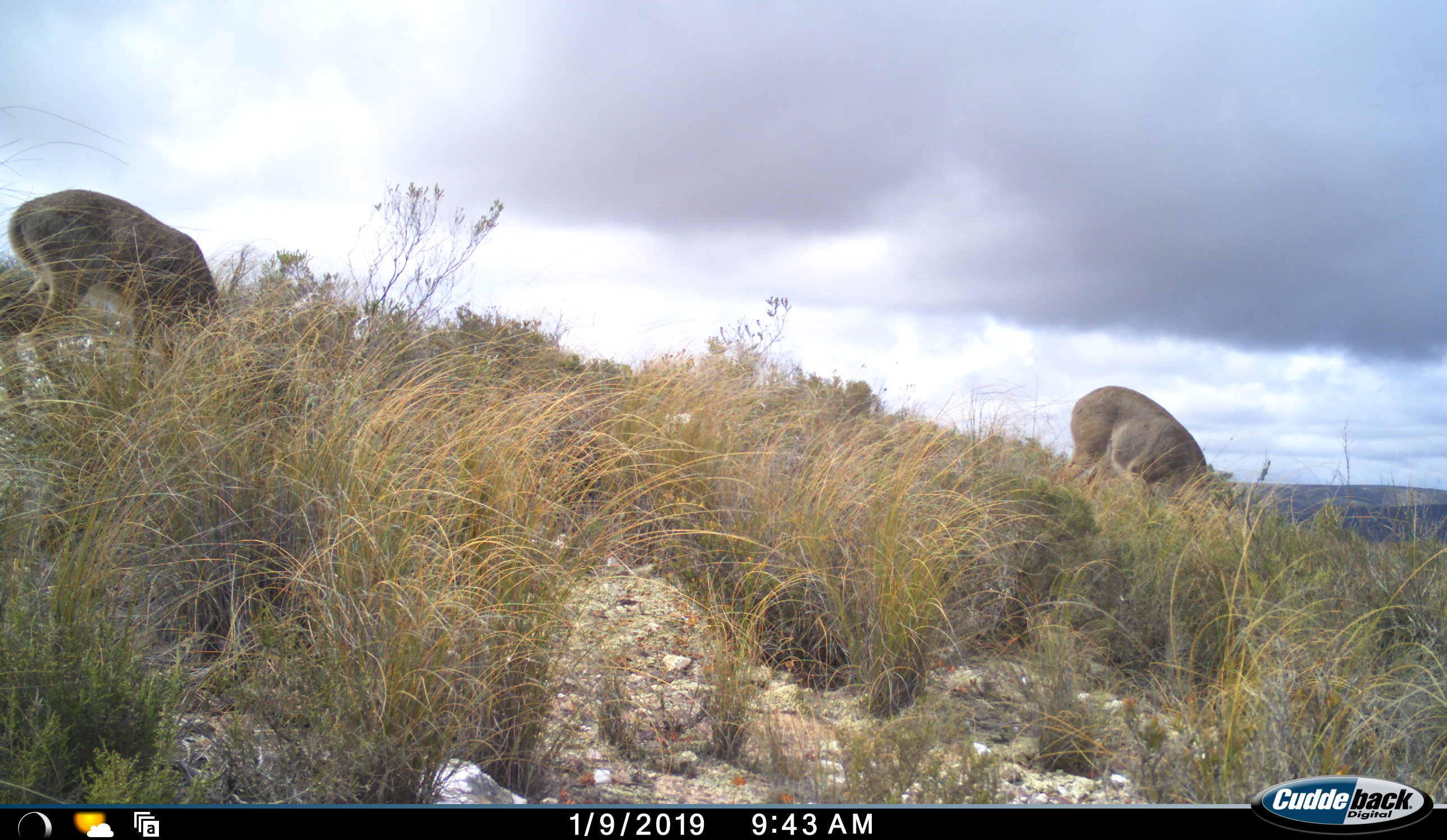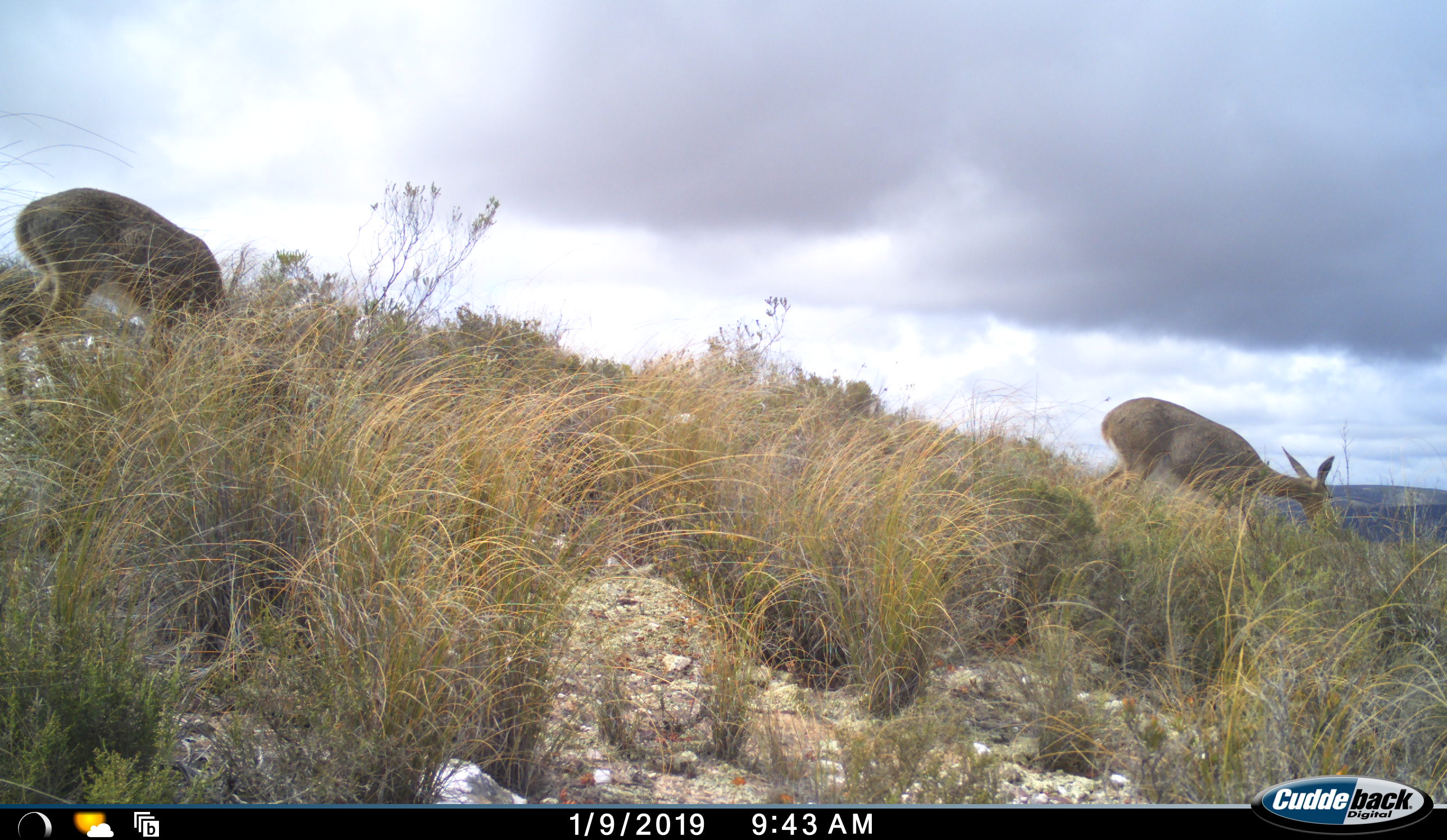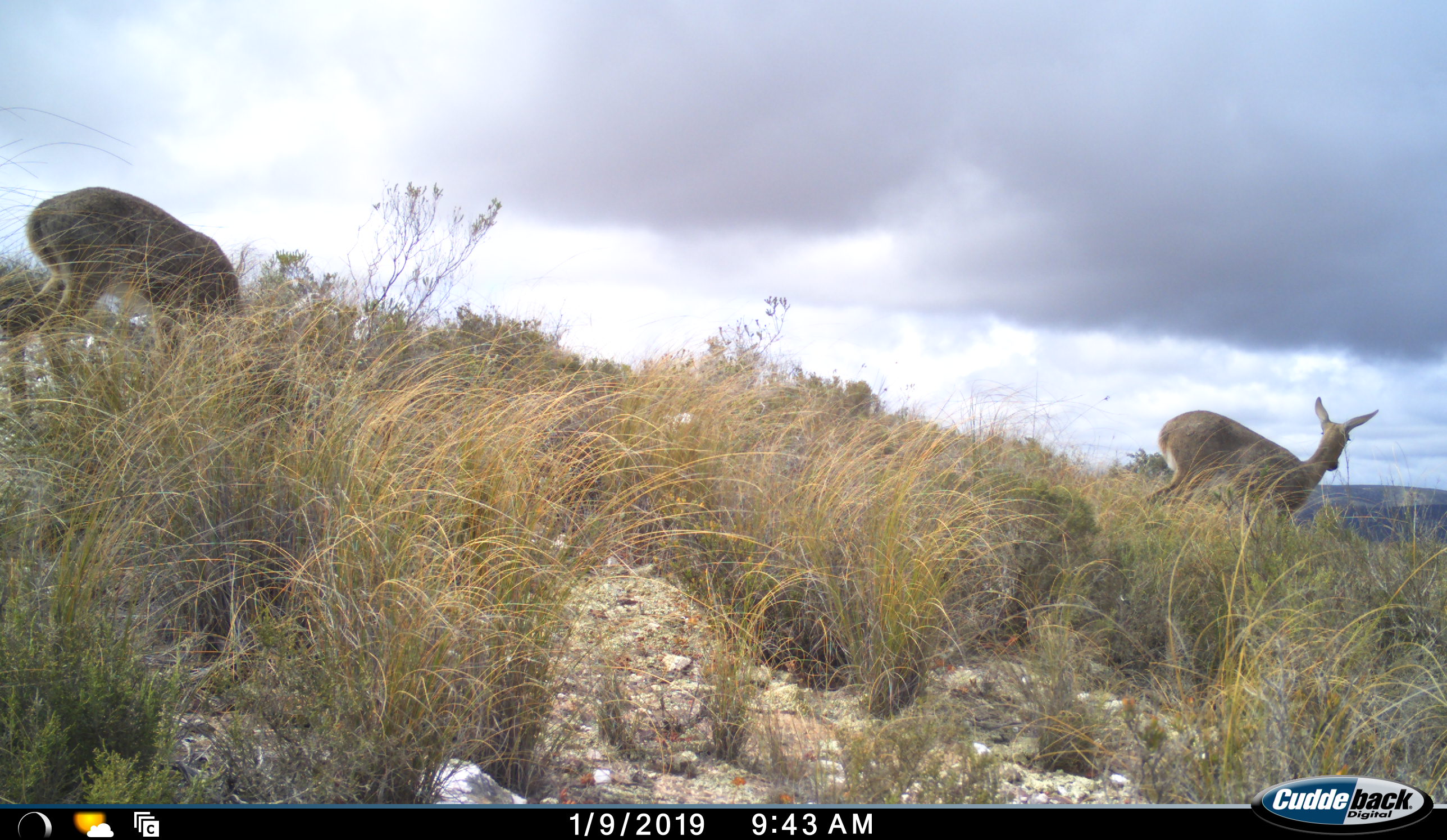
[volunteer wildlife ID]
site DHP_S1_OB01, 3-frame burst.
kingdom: Animalia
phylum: Chordata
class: Mammalia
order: Artiodactyla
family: Bovidae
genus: Pelea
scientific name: Pelea capreolus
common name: grey rhebok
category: rhebokgrey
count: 2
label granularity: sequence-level